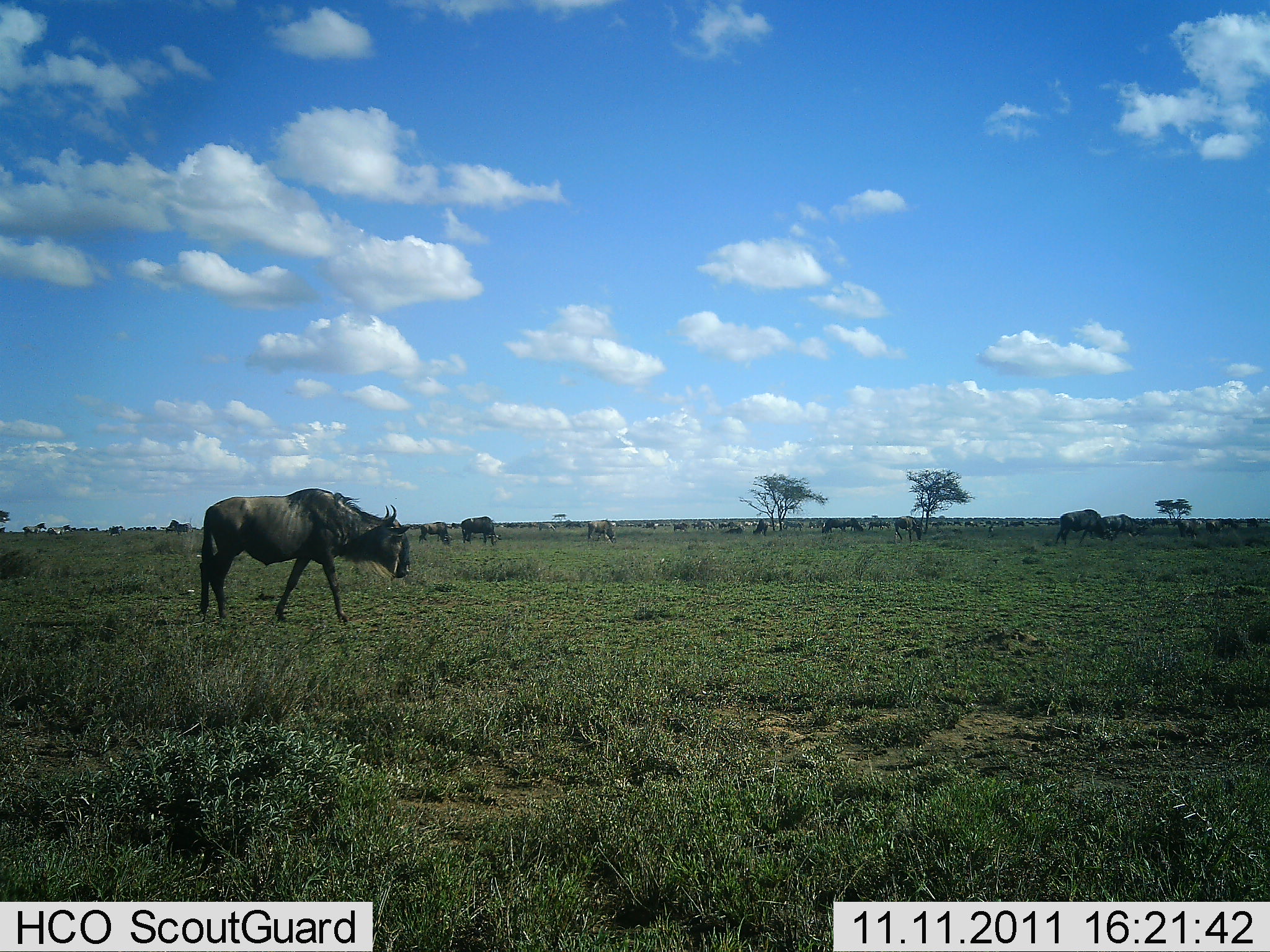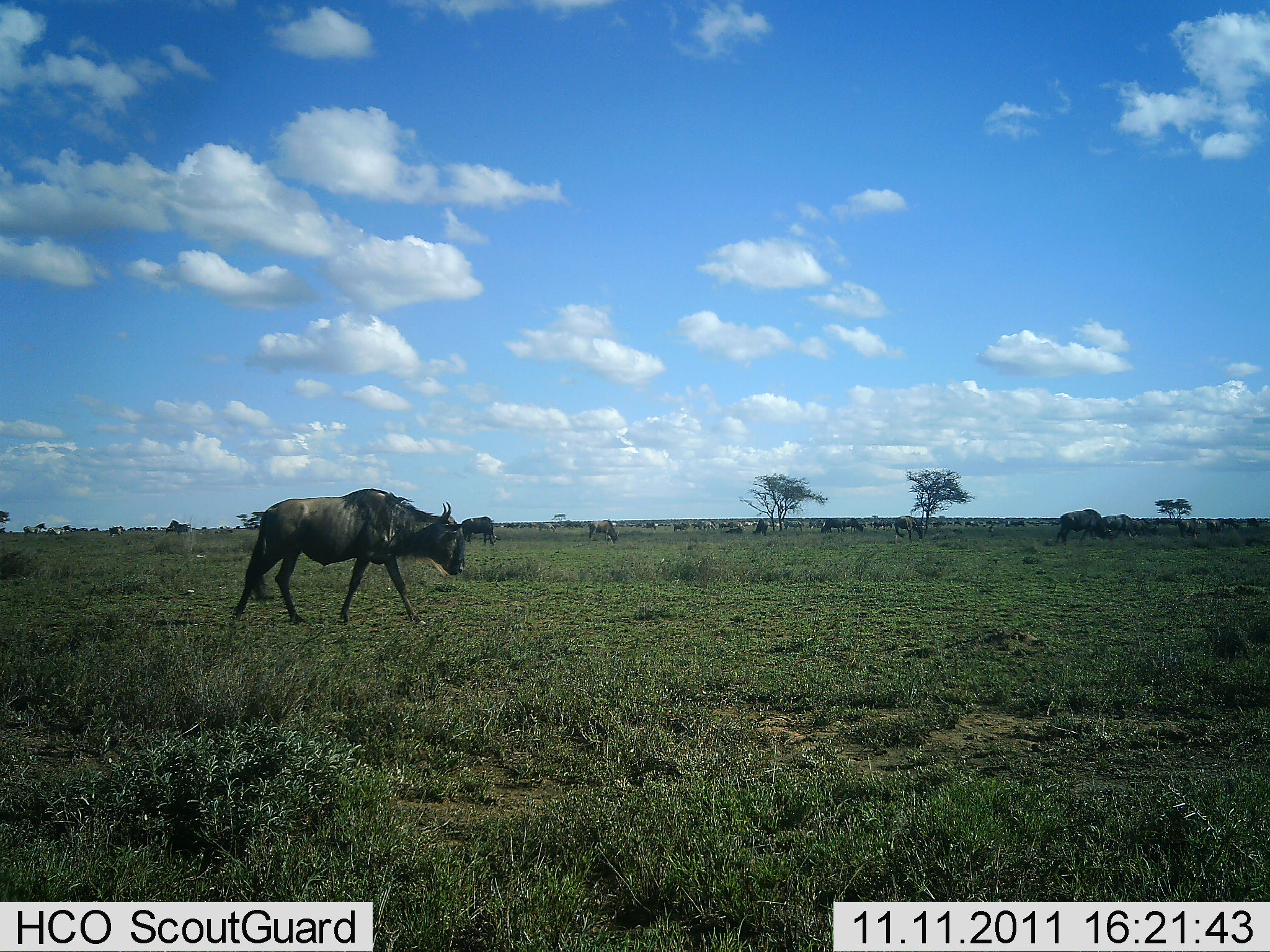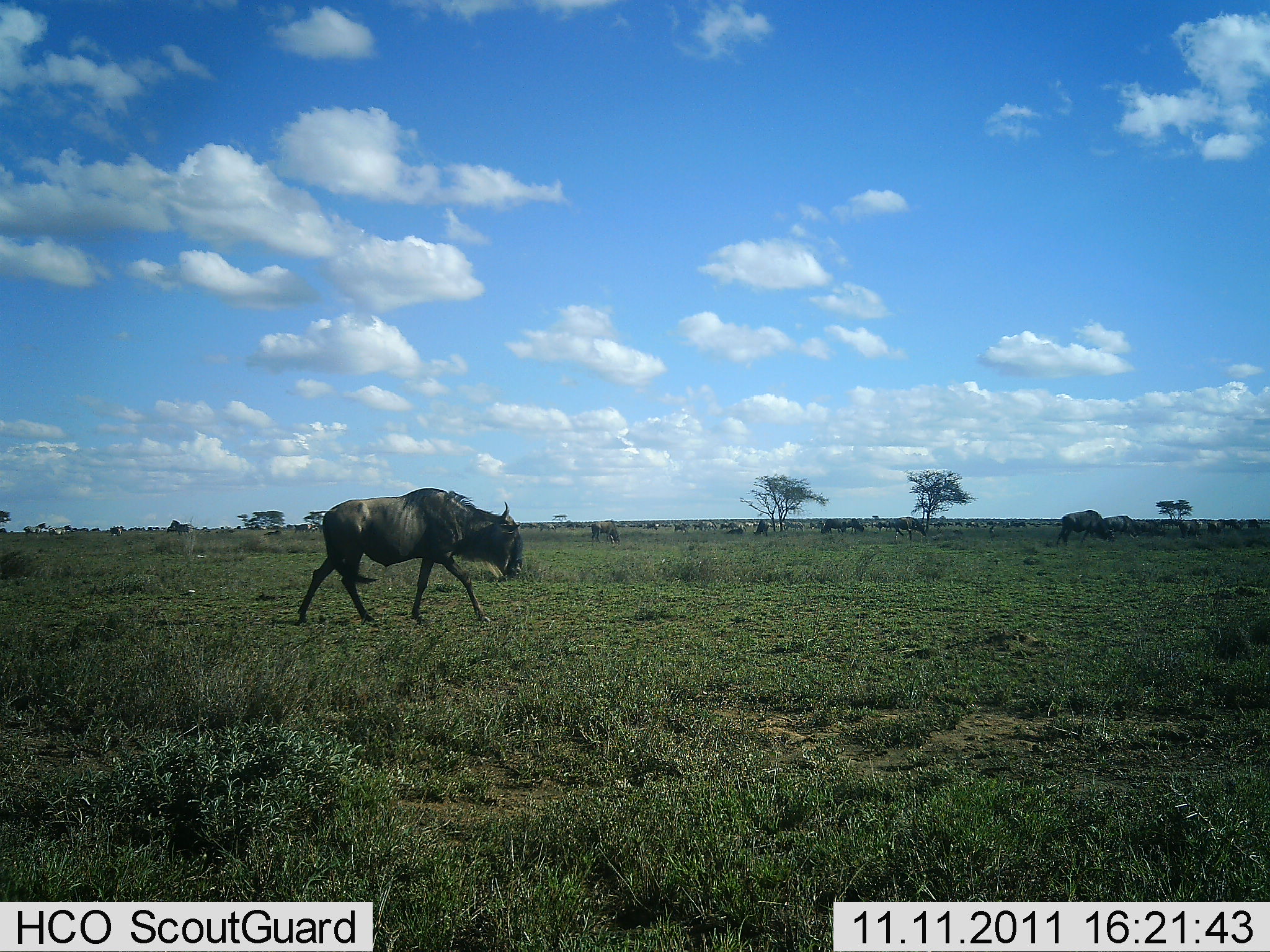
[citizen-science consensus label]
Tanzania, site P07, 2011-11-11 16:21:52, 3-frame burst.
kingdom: Animalia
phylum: Chordata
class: Mammalia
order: Artiodactyla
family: Bovidae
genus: Connochaetes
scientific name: Connochaetes taurinus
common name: blue wildebeest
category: wildebeest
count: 11-50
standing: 46%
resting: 8%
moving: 100%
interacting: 8%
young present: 0%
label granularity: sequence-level